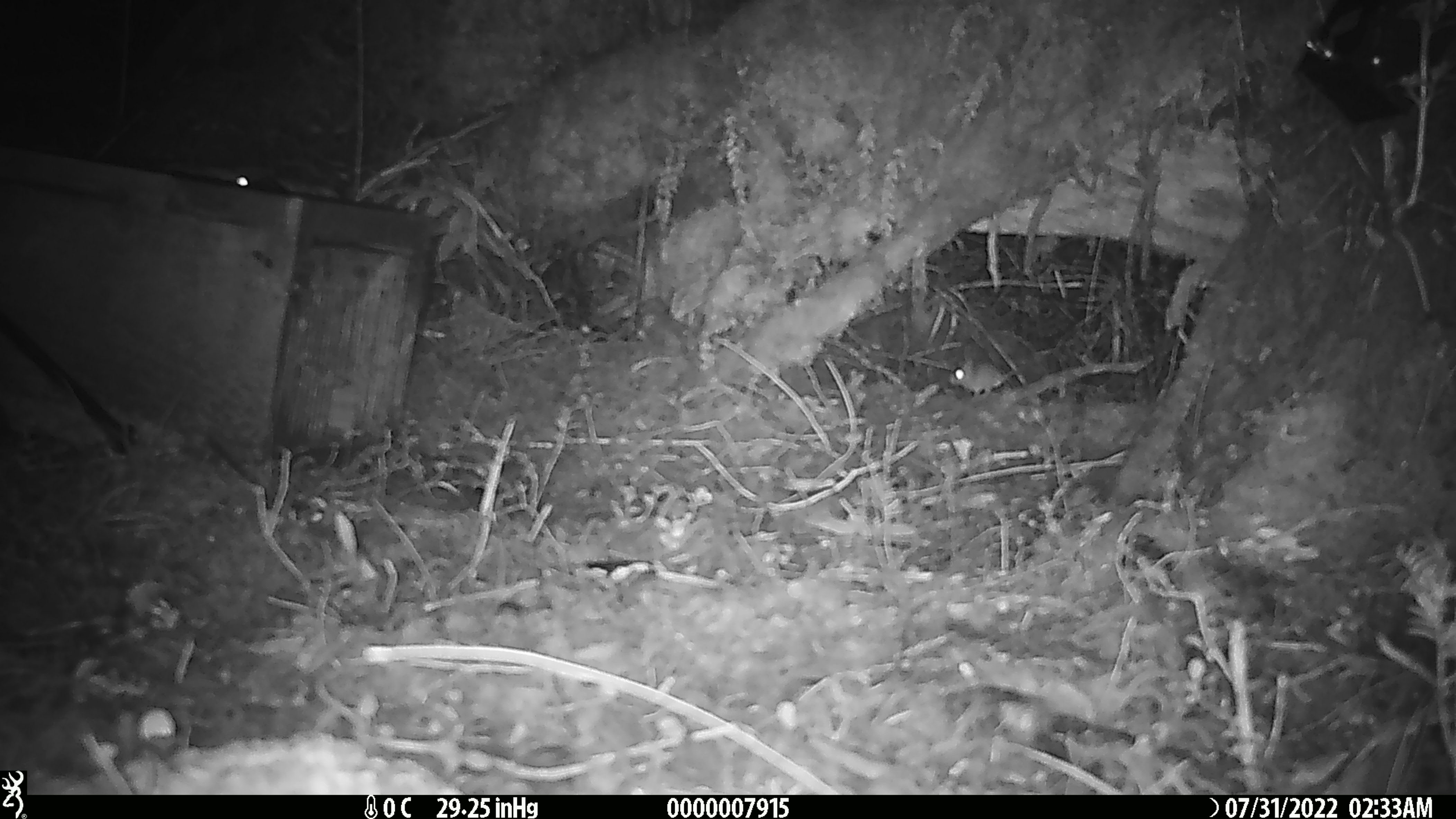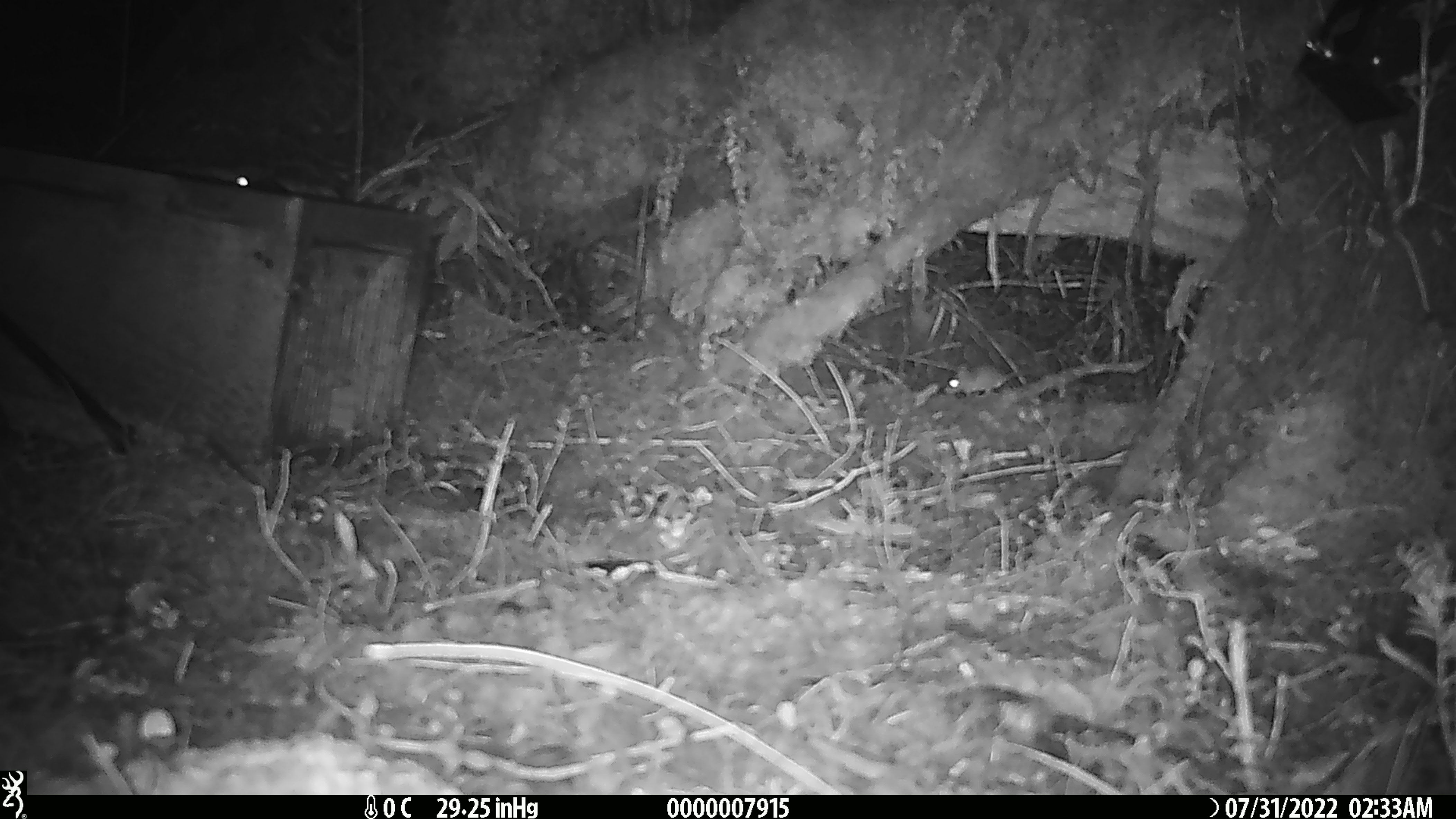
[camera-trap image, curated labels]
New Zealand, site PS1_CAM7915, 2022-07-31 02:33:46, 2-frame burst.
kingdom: Animalia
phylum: Chordata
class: Mammalia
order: Rodentia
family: Muridae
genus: Mus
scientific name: Mus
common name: mouse